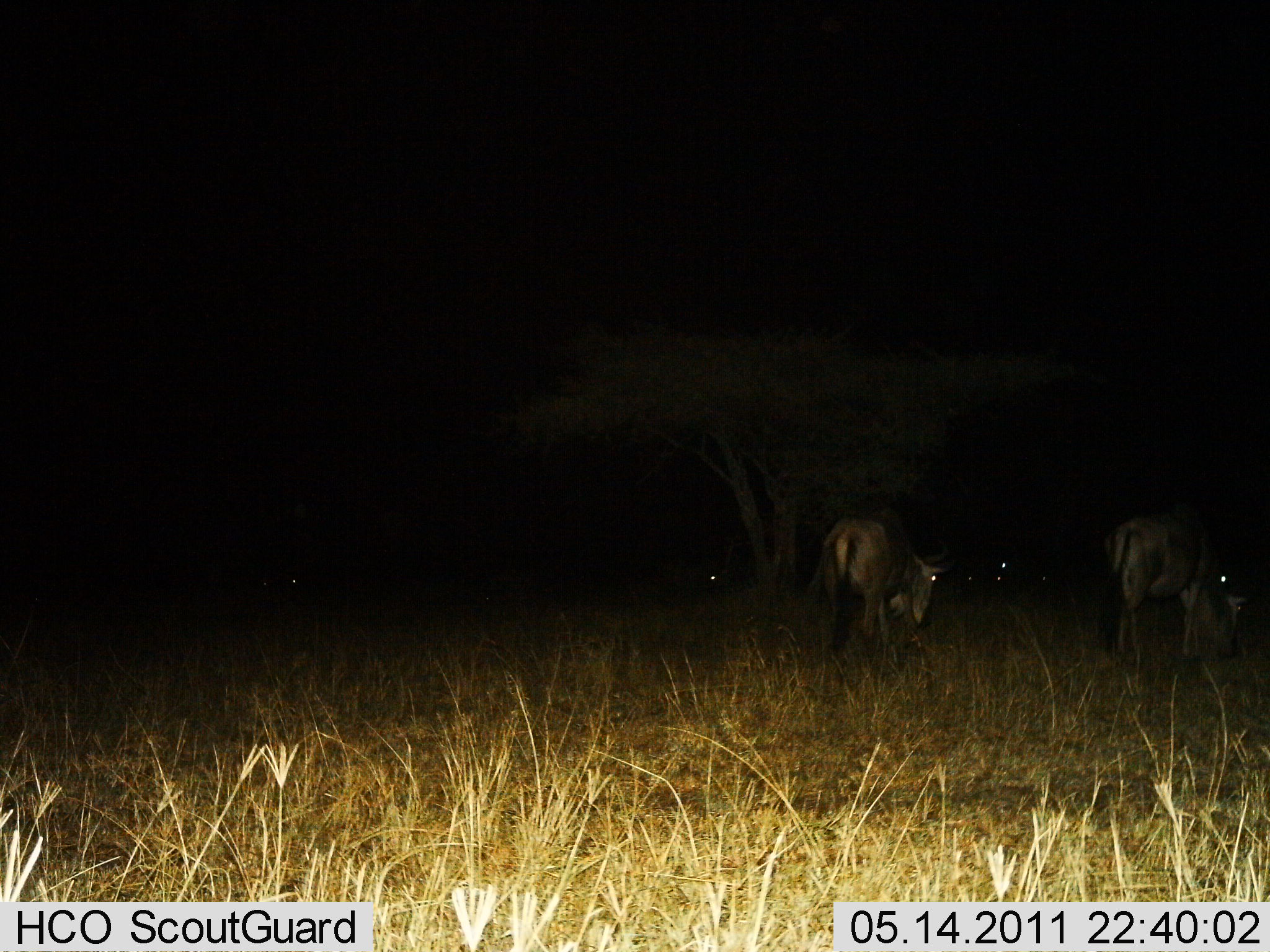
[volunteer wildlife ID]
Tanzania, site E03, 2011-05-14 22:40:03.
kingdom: Animalia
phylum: Chordata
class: Mammalia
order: Artiodactyla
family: Bovidae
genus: Connochaetes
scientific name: Connochaetes taurinus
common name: blue wildebeest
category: wildebeest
Wildebeest (blue wildebeest) (Connochaetes taurinus), count 3. Behavior (volunteer vote fractions): standing 31%, resting 0%, moving 15%, interacting 0%. Young present (vote fraction): 0%. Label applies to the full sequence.